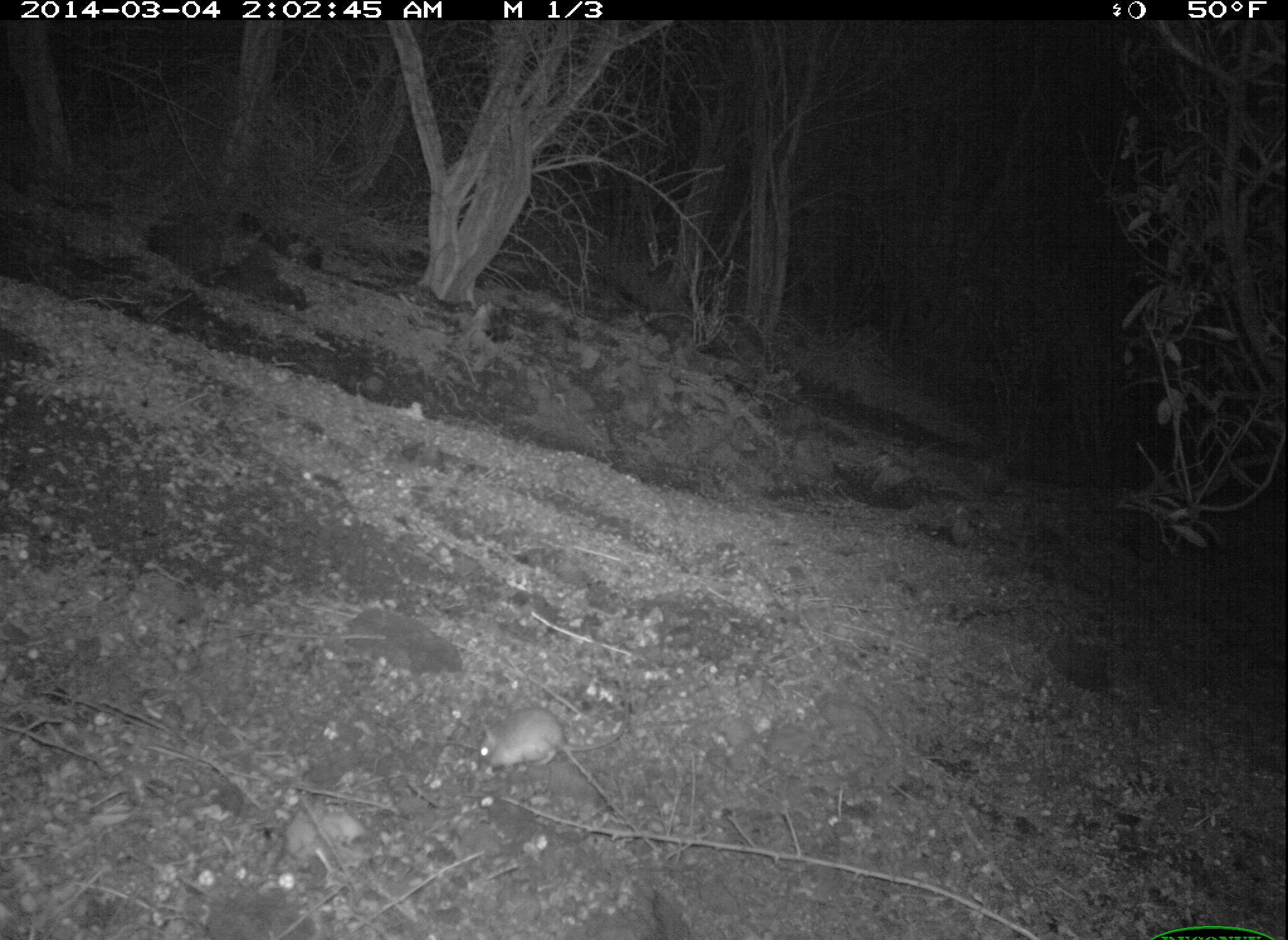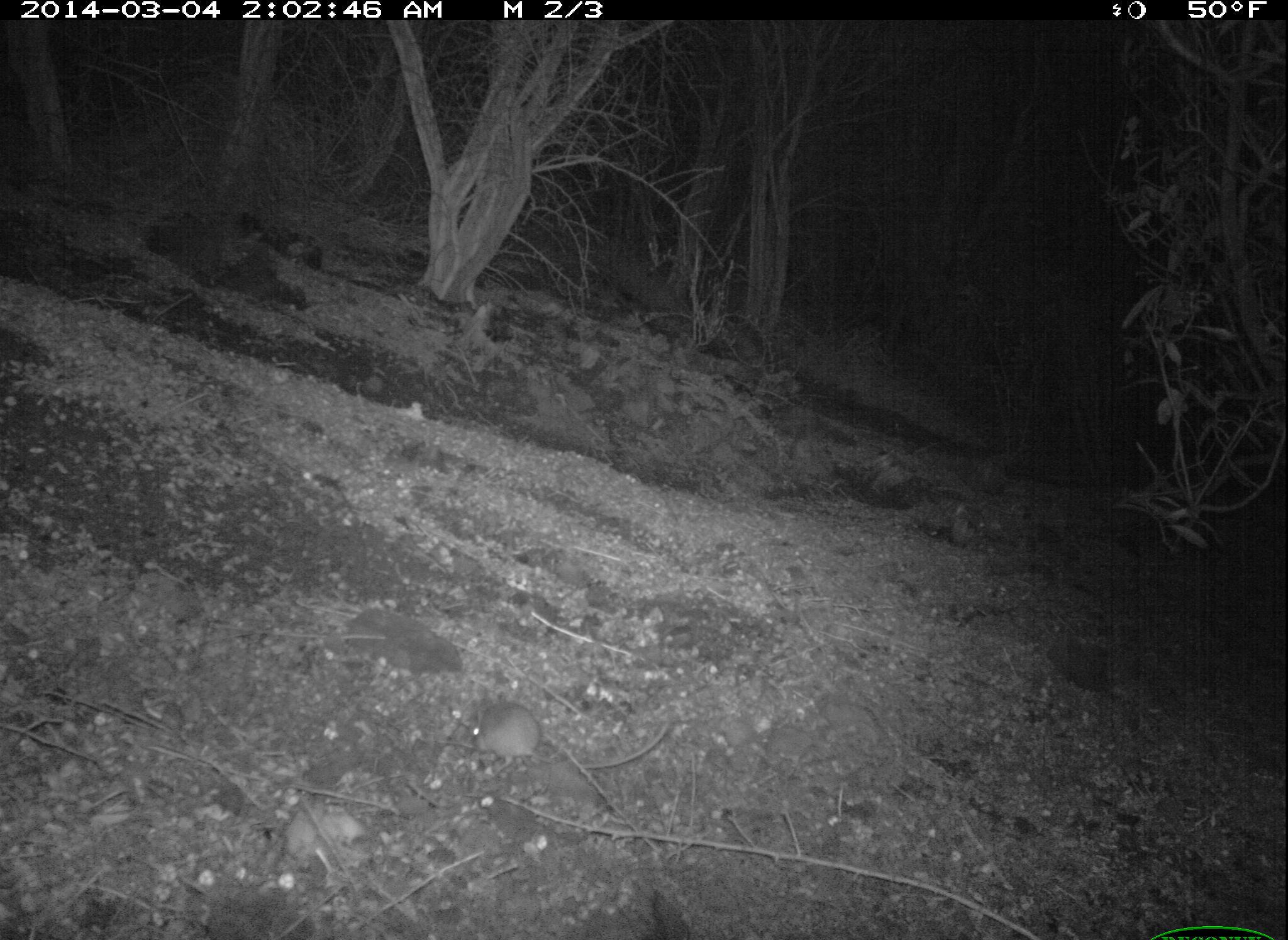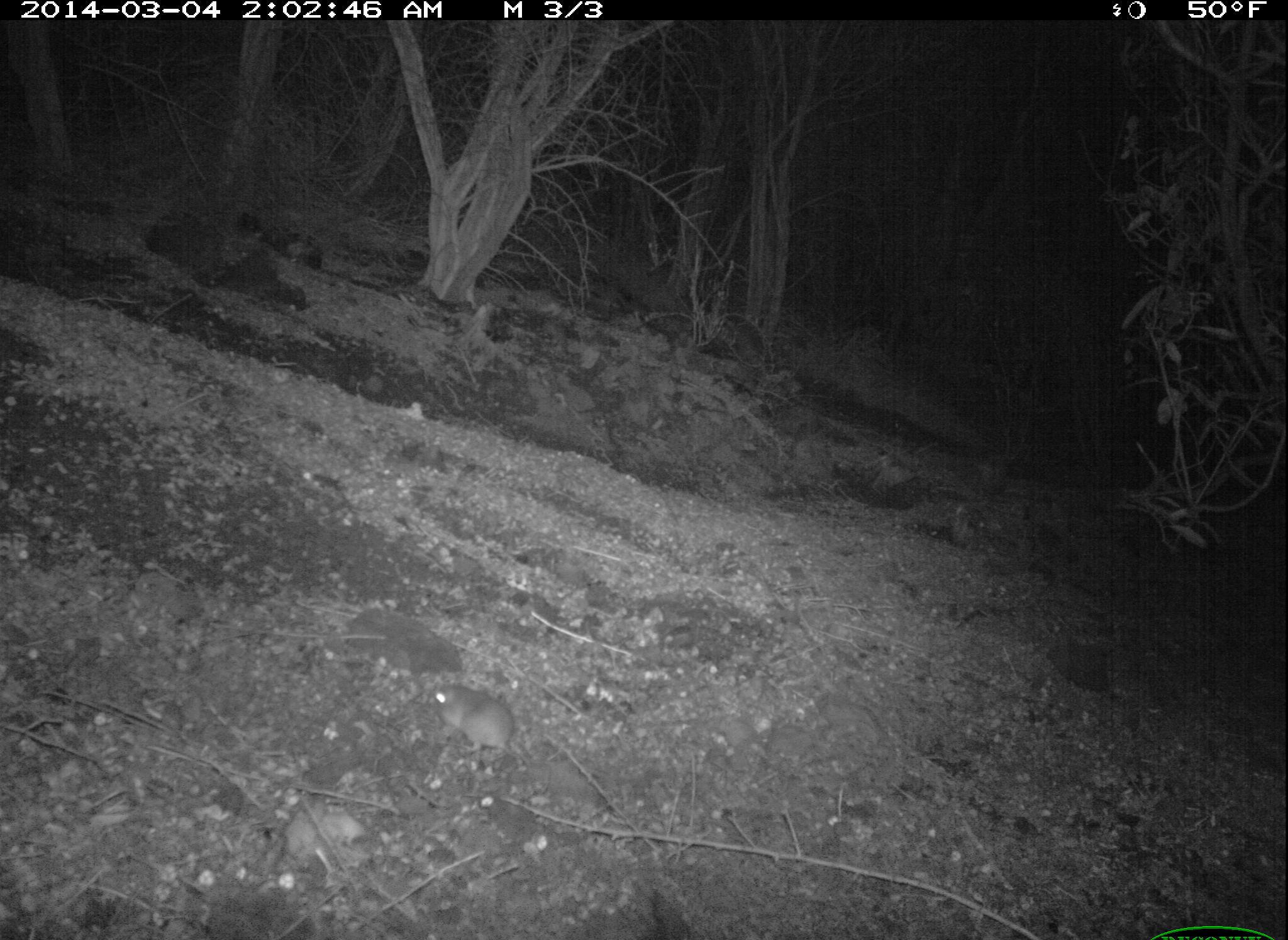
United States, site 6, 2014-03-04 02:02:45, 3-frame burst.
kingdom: Animalia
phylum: Chordata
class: Mammalia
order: Rodentia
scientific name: Rodentia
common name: rodent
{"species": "rodent (Rodentia)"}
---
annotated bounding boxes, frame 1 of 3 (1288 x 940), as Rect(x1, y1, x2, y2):
rodent: Rect(473, 687, 631, 775)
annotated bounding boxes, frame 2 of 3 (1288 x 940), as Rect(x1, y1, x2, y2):
rodent: Rect(466, 700, 670, 777)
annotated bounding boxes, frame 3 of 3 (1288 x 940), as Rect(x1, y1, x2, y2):
rodent: Rect(423, 686, 610, 786)